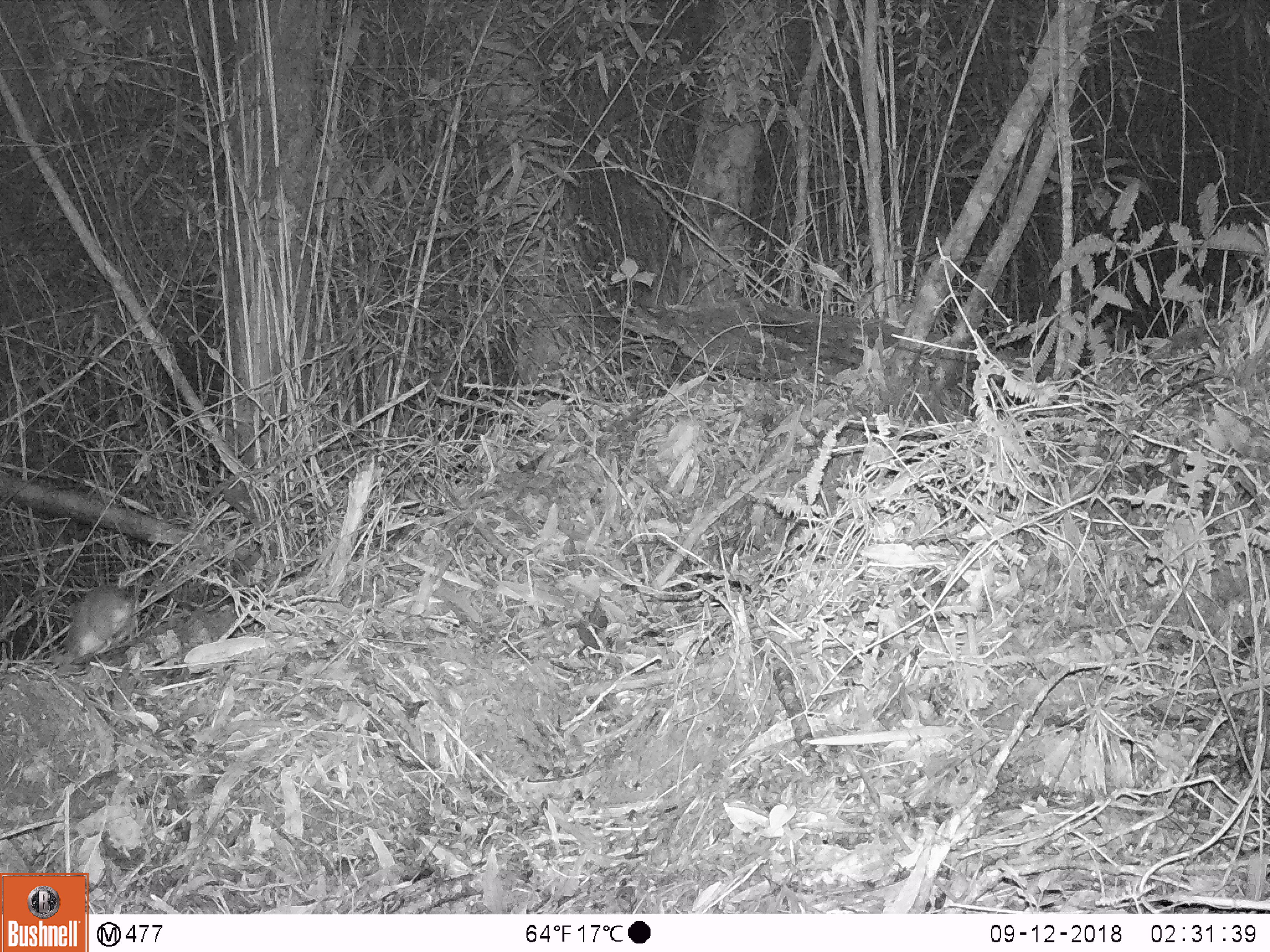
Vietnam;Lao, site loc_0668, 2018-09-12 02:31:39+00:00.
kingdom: Animalia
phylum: Chordata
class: Mammalia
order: Rodentia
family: Muridae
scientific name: Muridae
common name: old-world mice and rats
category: unidentified murid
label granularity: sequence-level